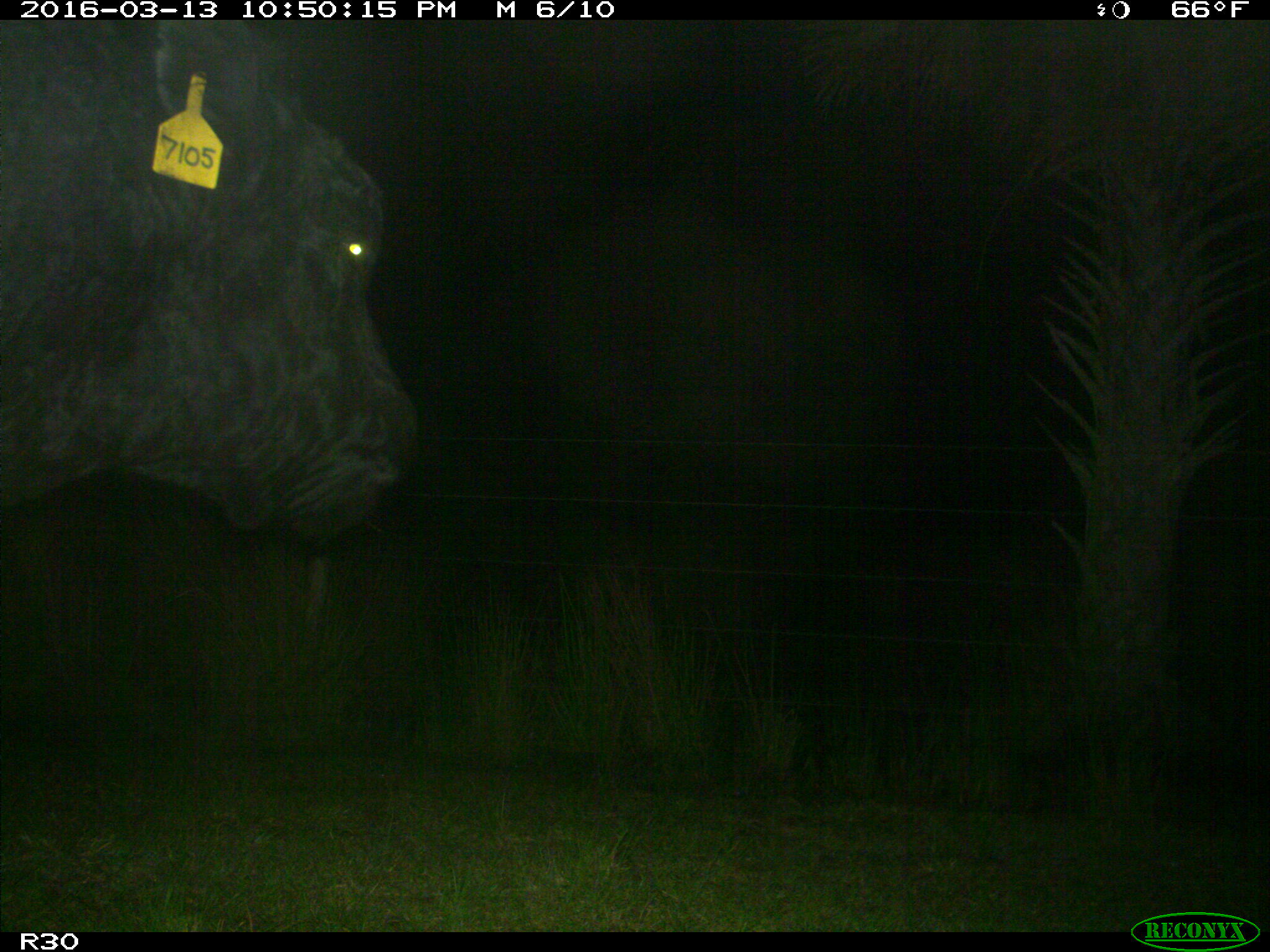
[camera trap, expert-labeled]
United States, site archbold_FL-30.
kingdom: Animalia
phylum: Chordata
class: Mammalia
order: Artiodactyla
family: Bovidae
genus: Bos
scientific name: Bos taurus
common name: domestic cow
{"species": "Bos taurus (domestic cow)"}